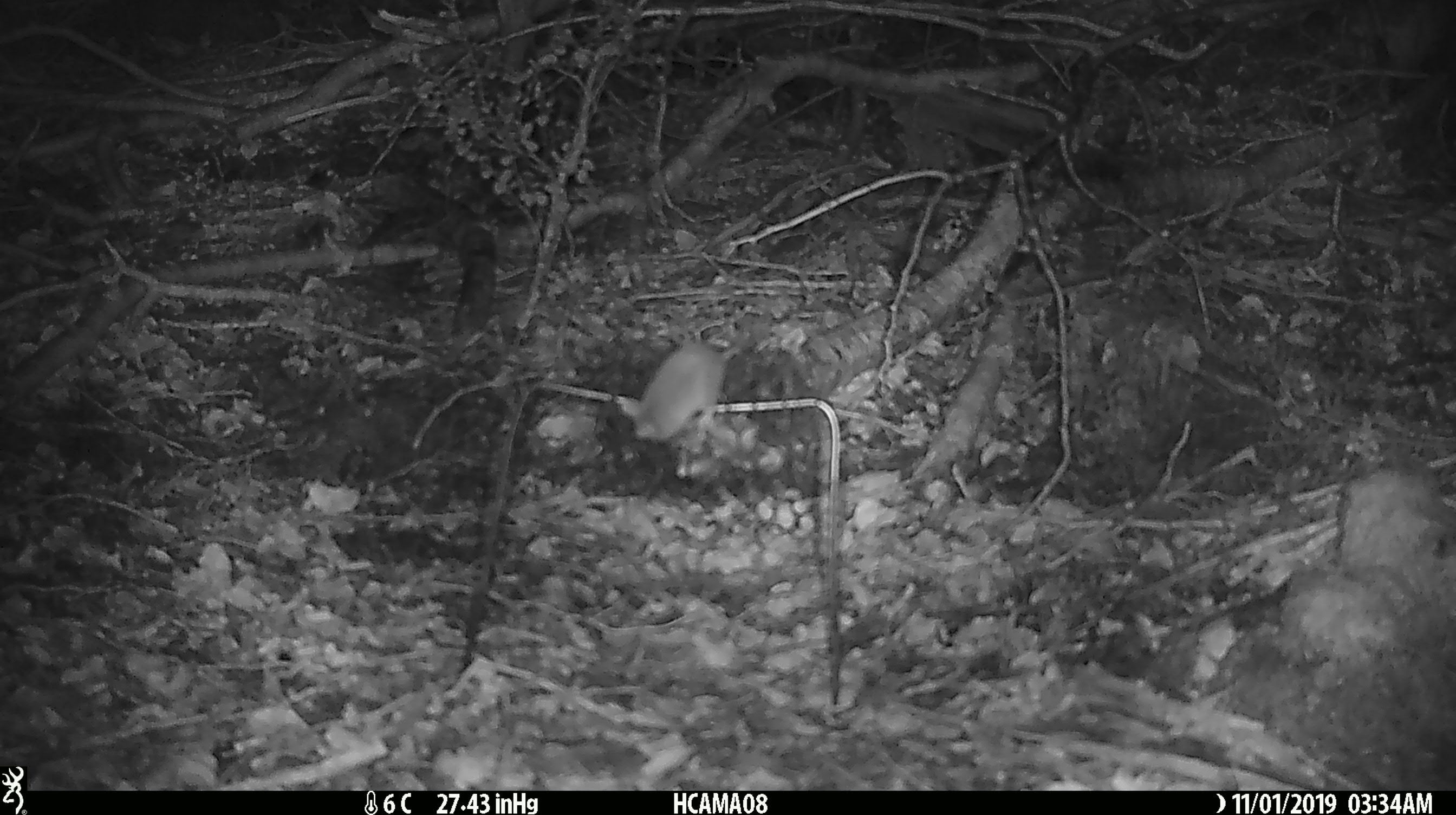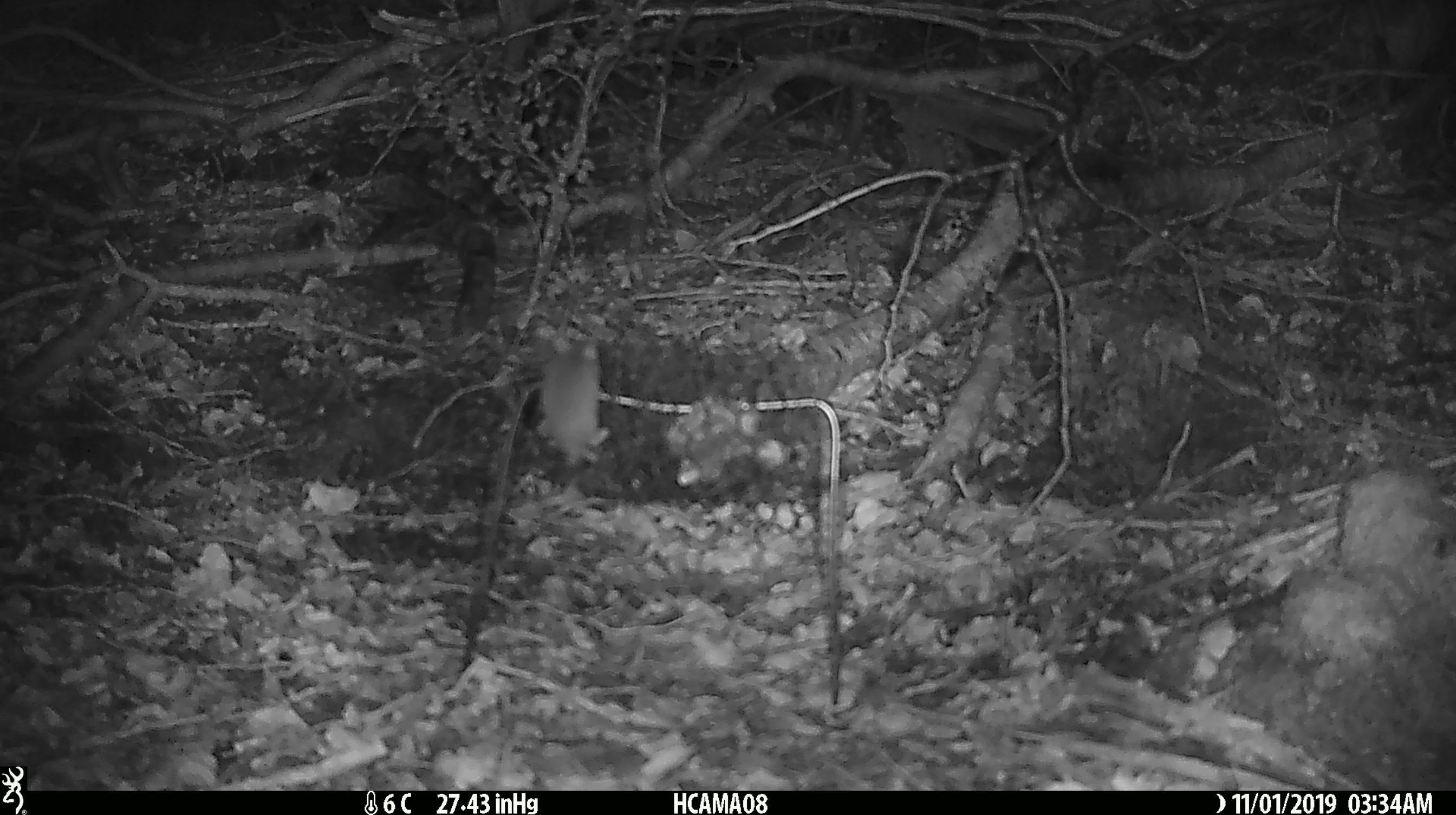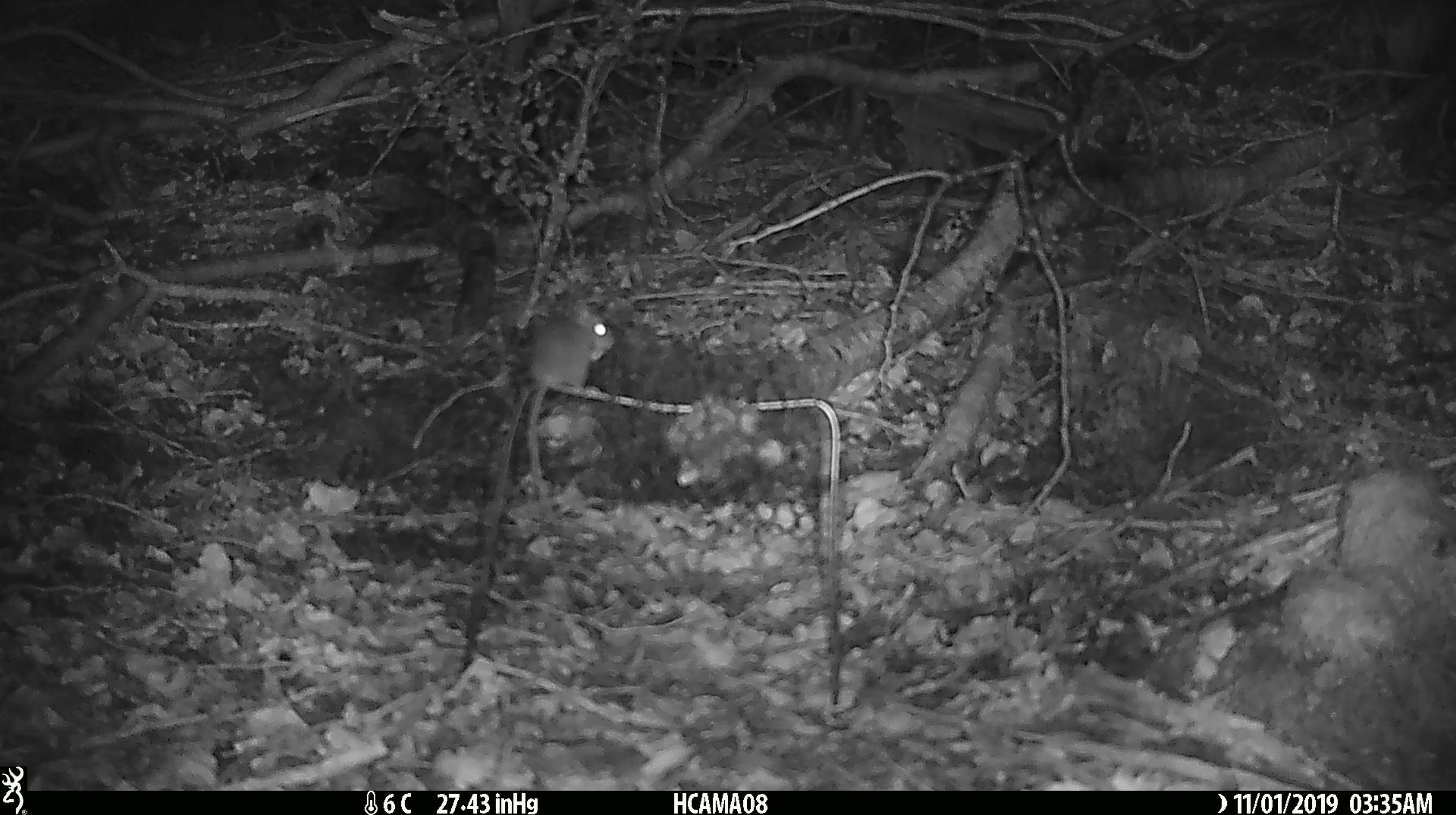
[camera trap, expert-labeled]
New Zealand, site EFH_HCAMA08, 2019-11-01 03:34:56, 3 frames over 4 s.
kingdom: Animalia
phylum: Chordata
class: Mammalia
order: Rodentia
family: Muridae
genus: Mus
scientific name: Mus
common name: mouse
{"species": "mouse (Mus)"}